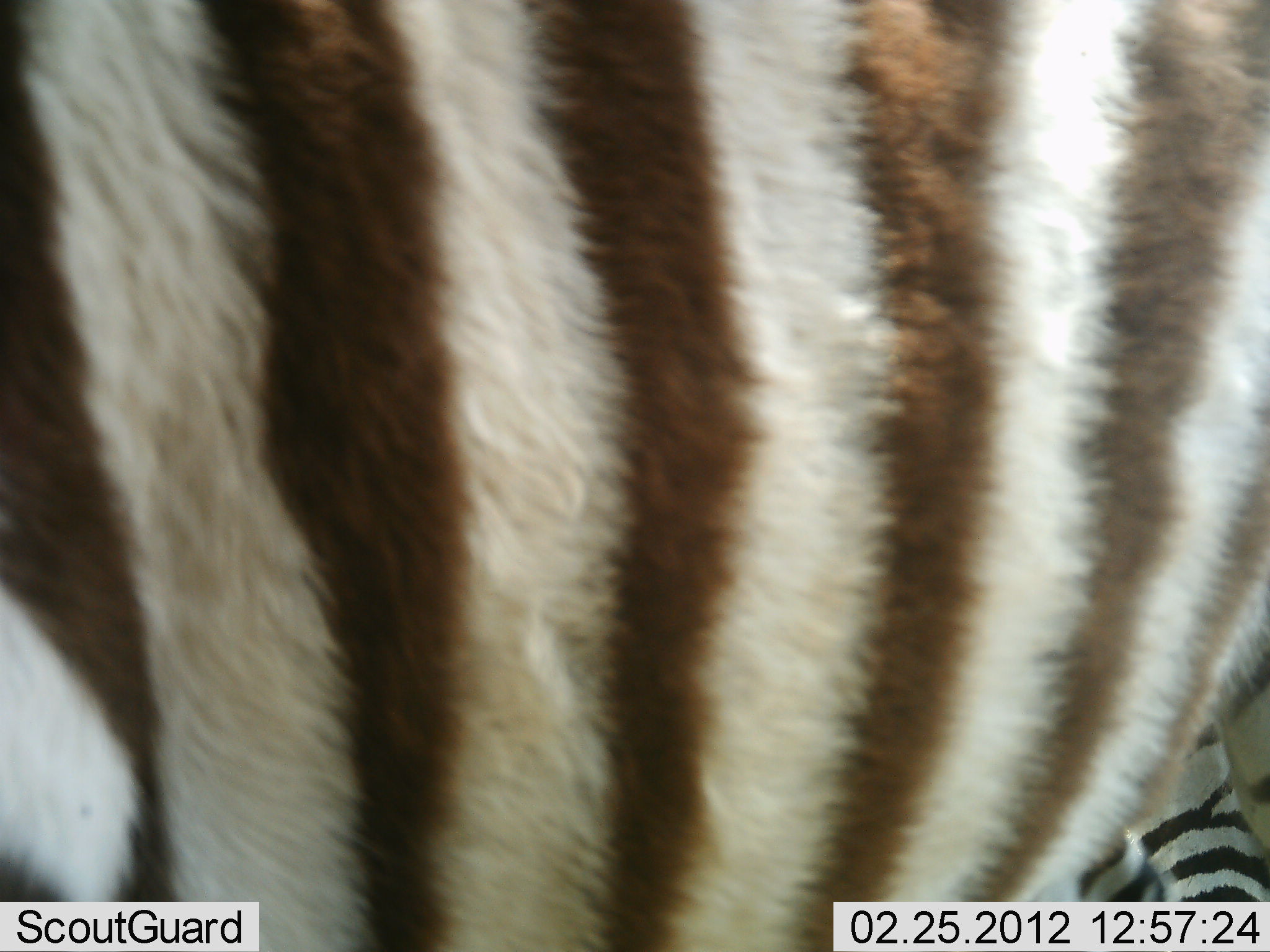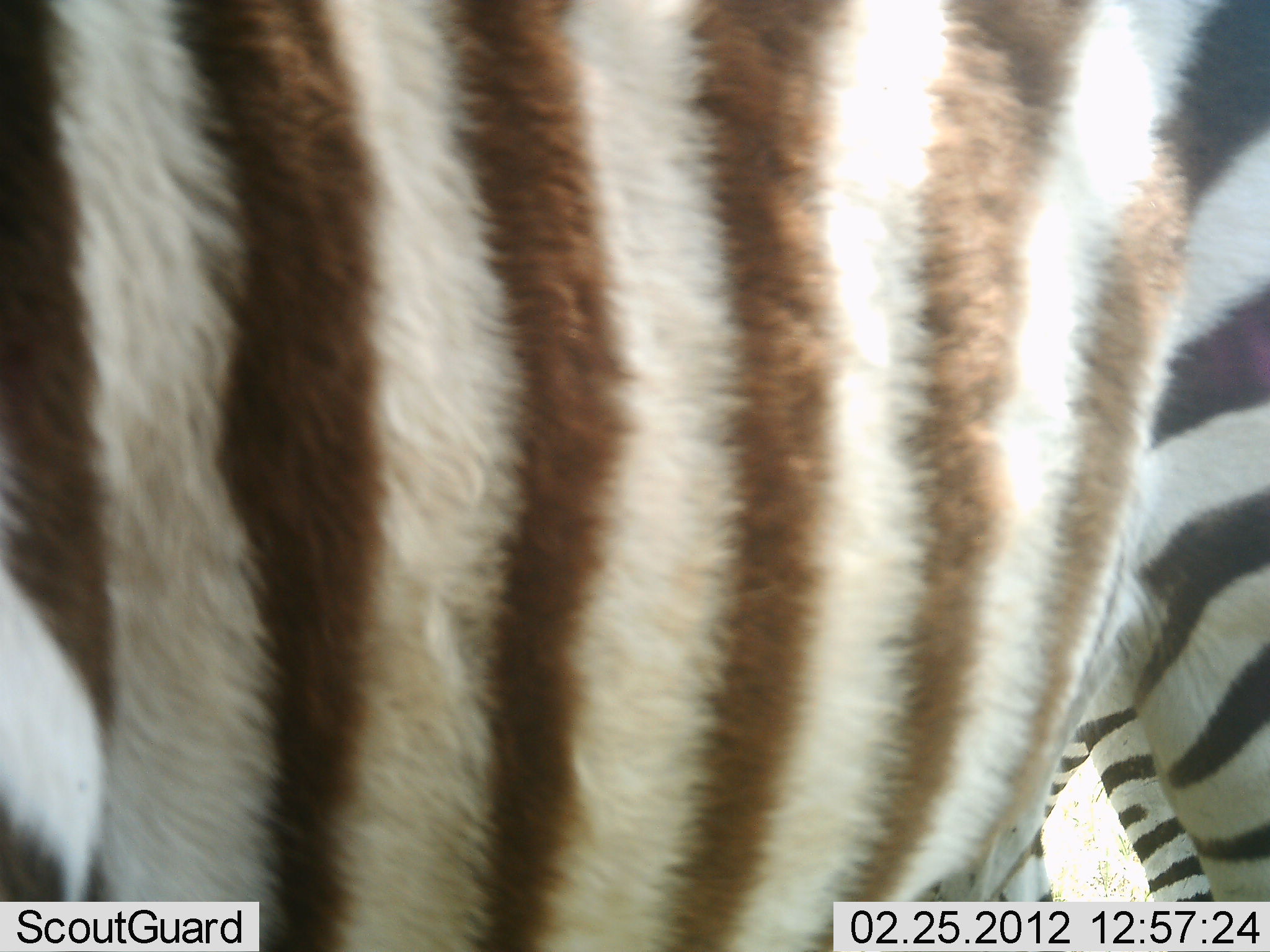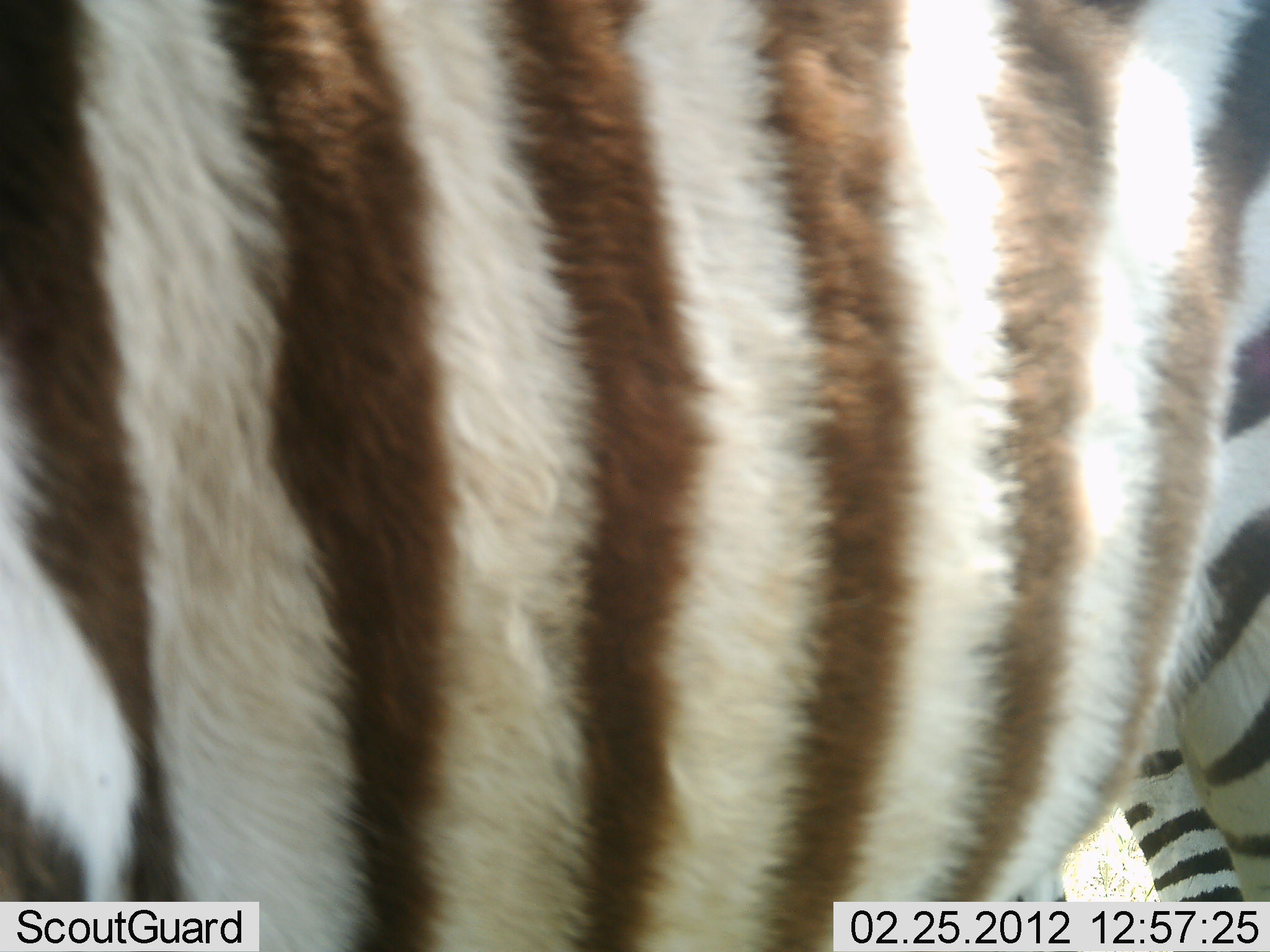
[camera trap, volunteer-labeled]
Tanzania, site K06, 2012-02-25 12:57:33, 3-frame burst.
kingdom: Animalia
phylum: Chordata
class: Mammalia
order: Perissodactyla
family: Equidae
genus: Equus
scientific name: Equus quagga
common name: plains zebra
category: zebra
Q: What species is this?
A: Zebra (plains zebra) (Equus quagga).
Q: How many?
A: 2.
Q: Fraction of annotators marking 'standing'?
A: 79%.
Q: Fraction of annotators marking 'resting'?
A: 0%.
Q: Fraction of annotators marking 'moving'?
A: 21%.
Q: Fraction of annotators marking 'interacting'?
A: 7%.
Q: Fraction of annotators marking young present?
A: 11%.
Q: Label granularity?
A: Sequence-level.